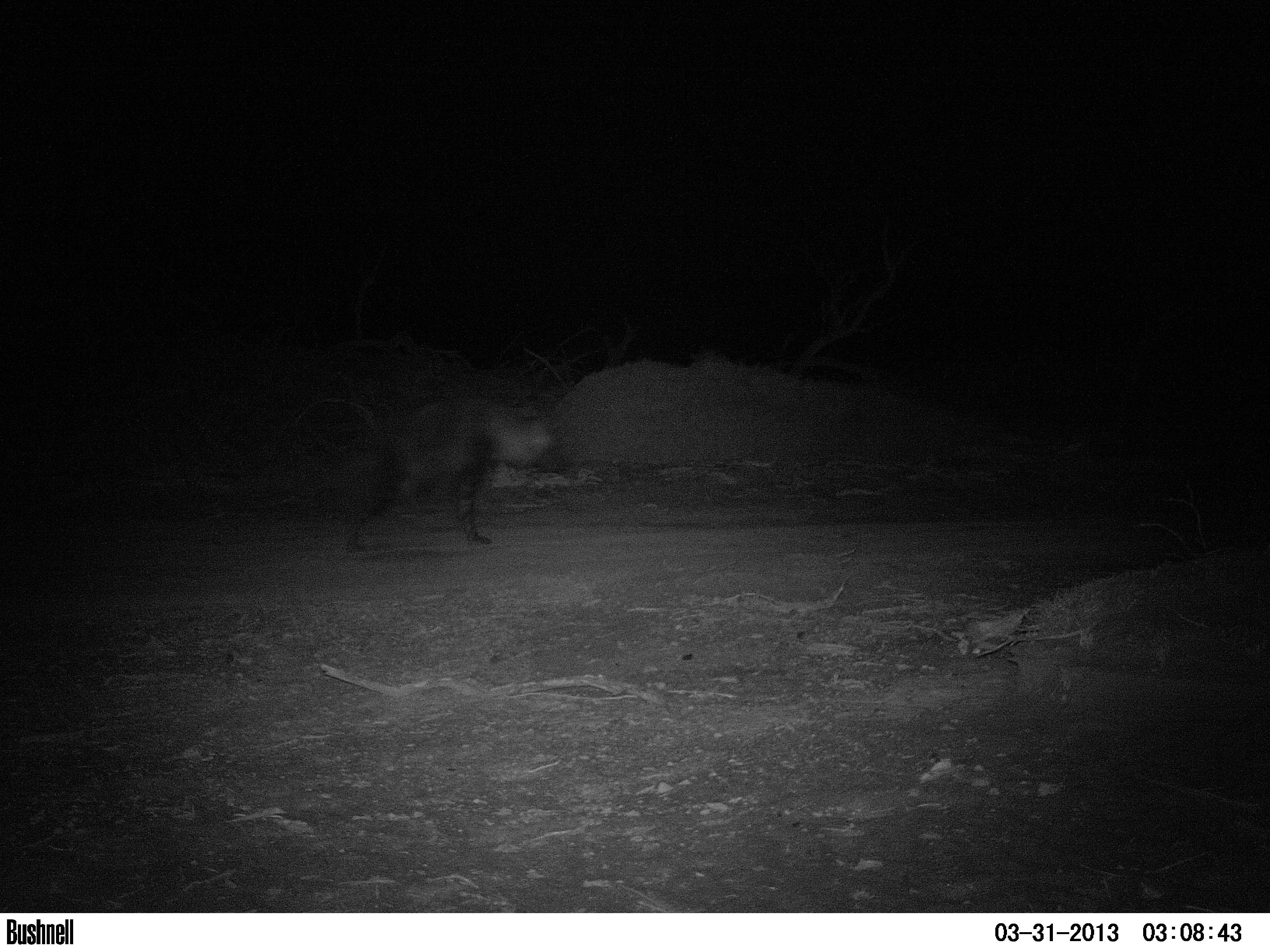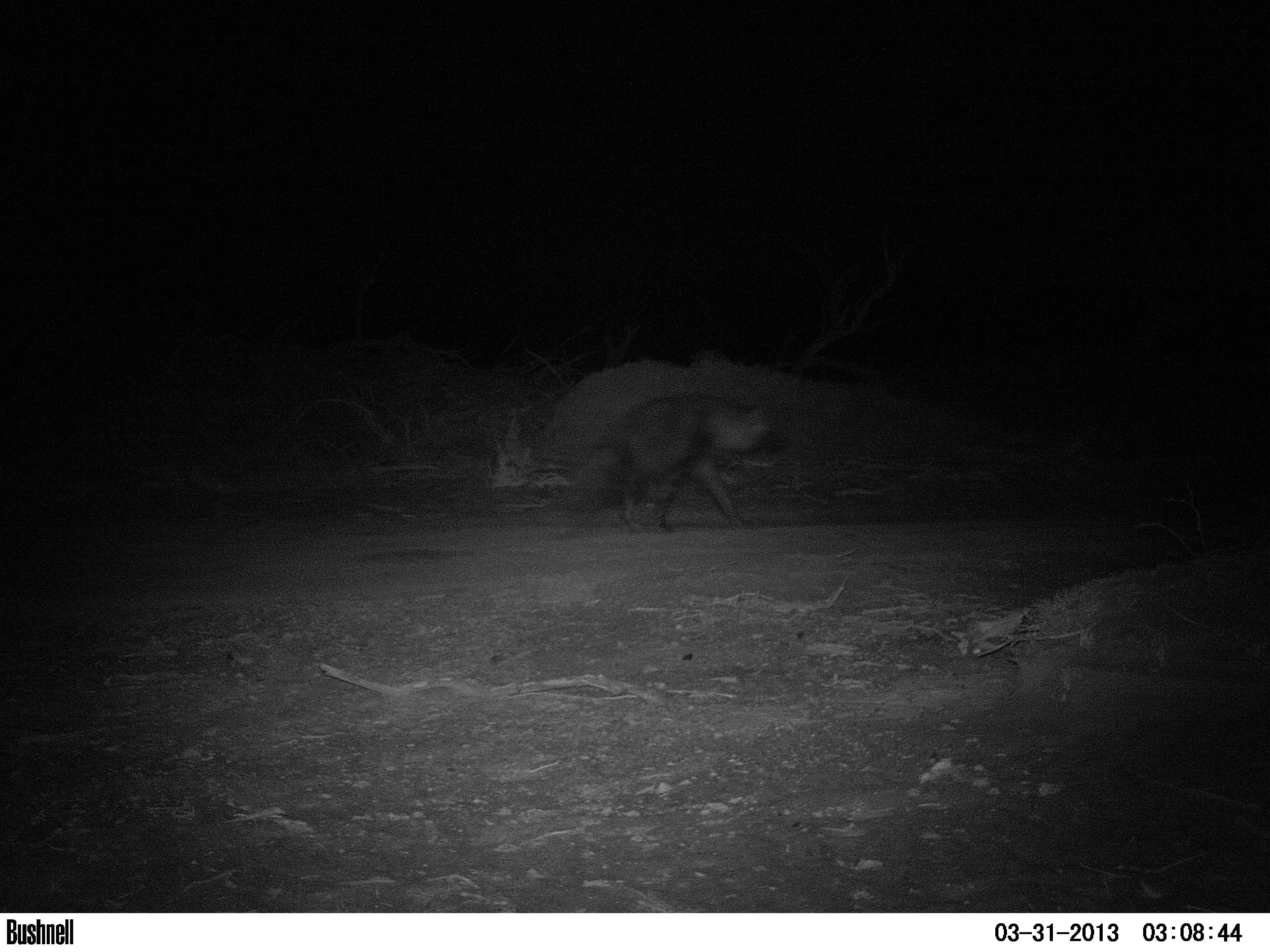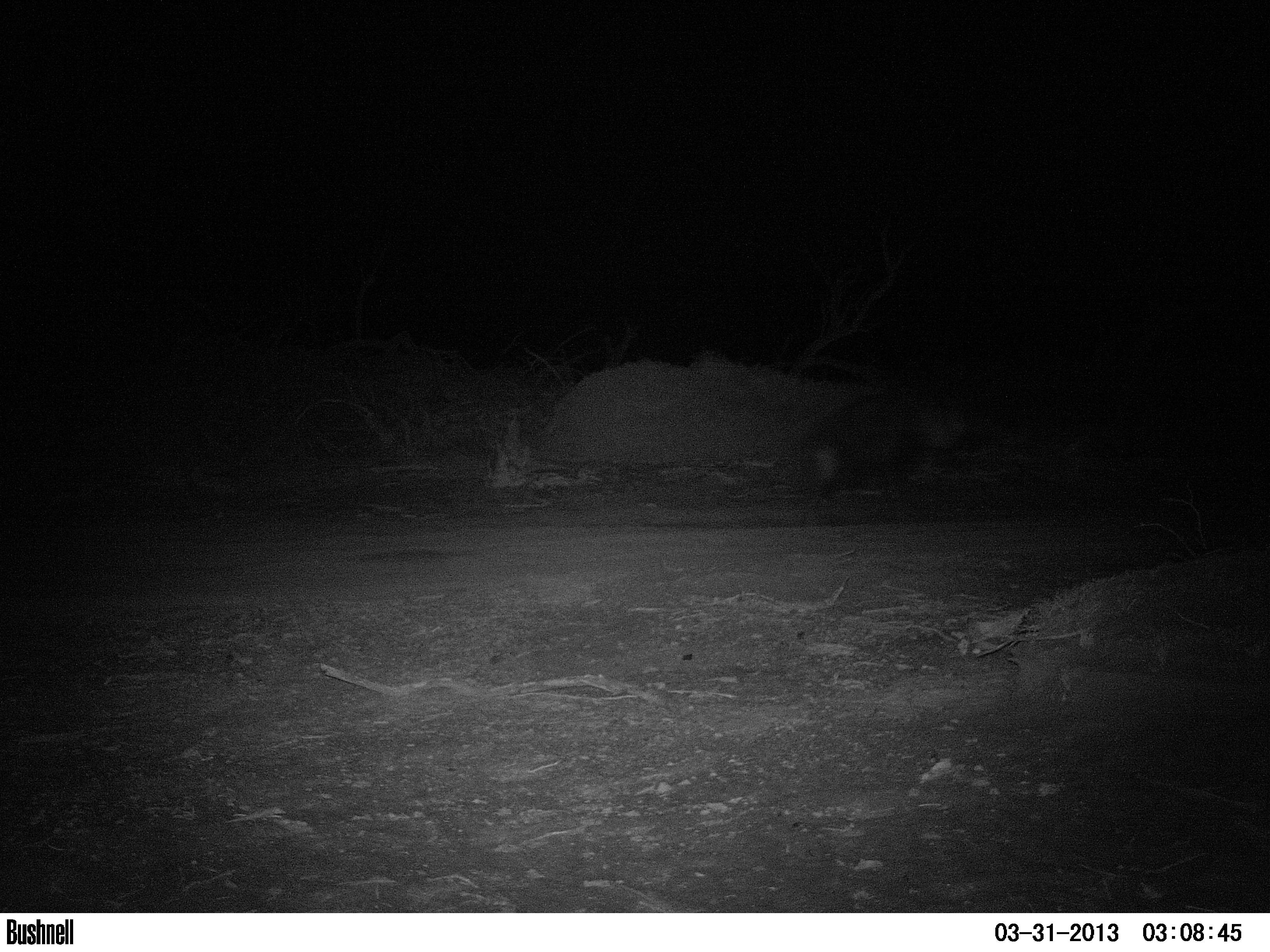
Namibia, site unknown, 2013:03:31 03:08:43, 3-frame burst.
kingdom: Animalia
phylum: Chordata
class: Mammalia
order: Carnivora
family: Hyaenidae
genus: Parahyaena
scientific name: Parahyaena brunnea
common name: brown hyena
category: hyaena brunnea